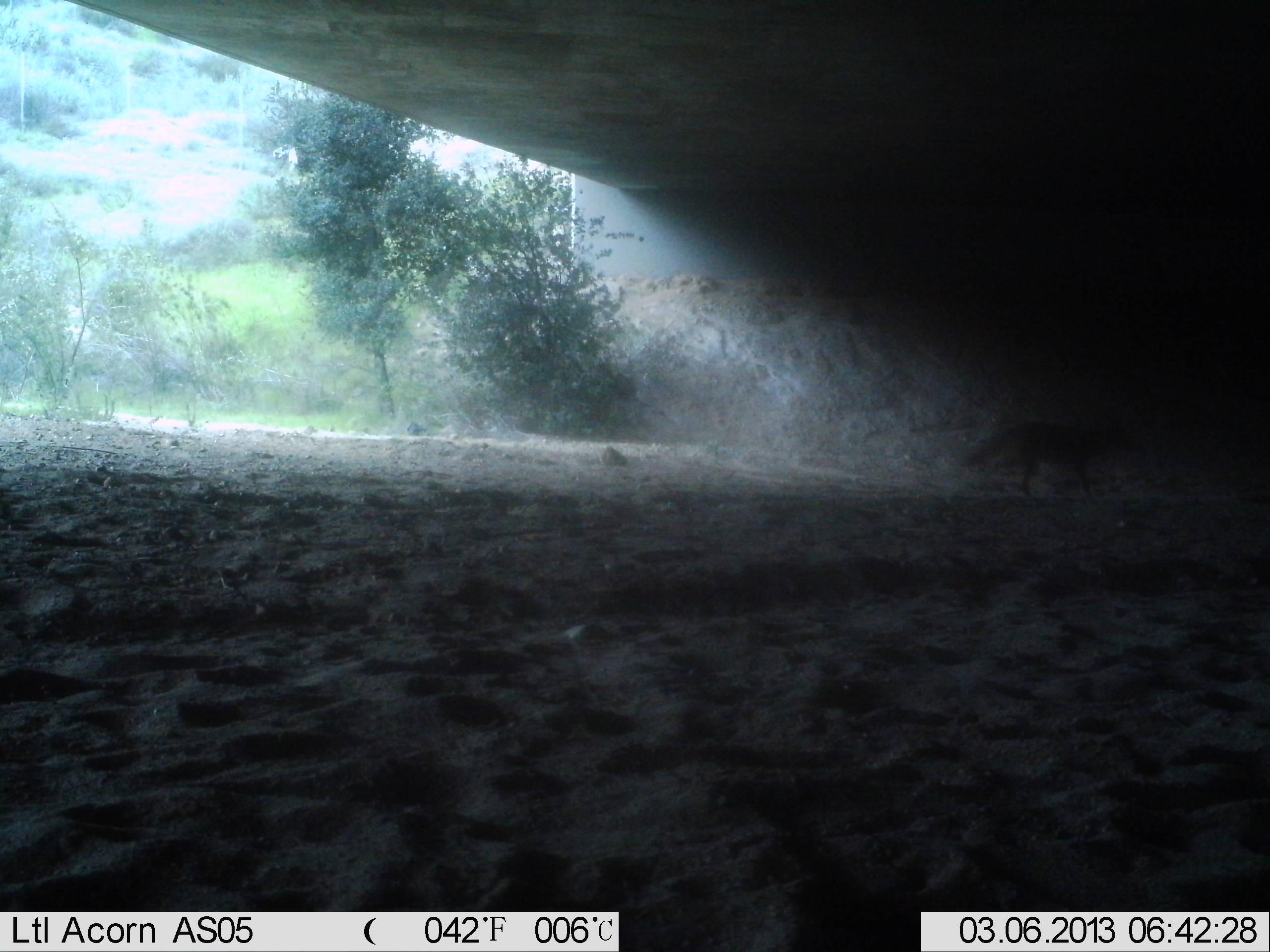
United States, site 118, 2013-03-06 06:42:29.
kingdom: Animalia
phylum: Chordata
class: Mammalia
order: Carnivora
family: Canidae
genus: Canis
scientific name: Canis latrans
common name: coyote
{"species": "coyote (Canis latrans)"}